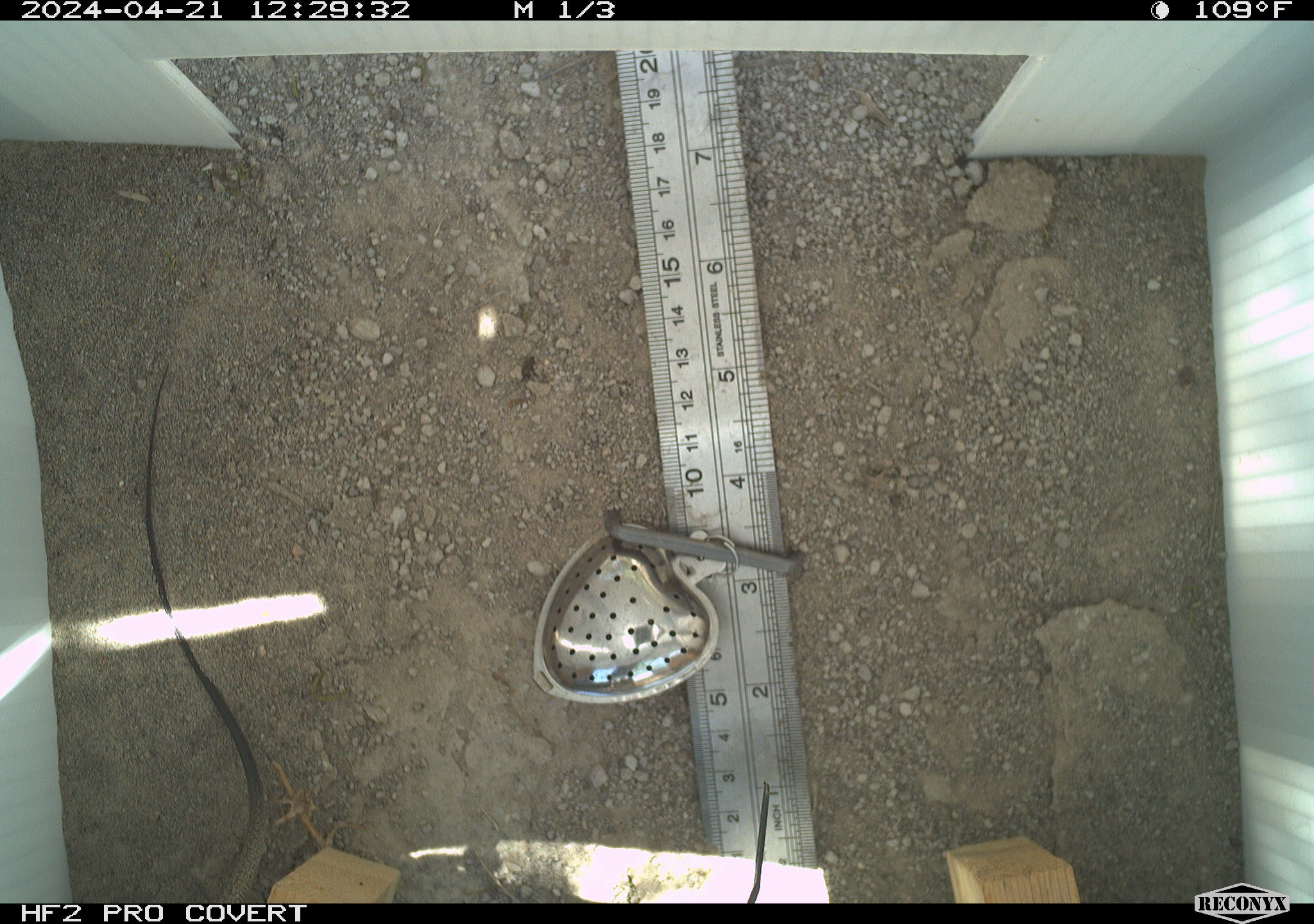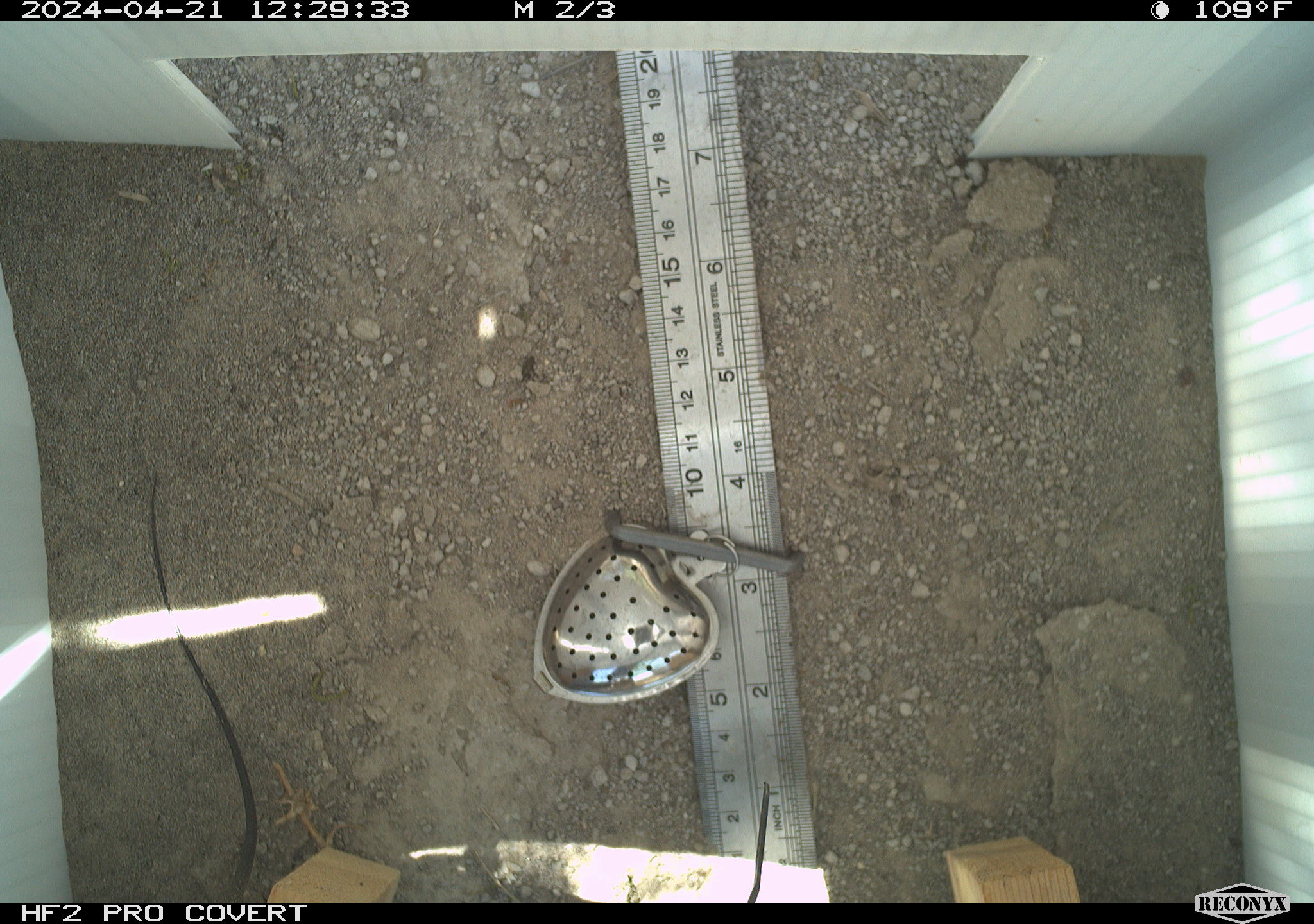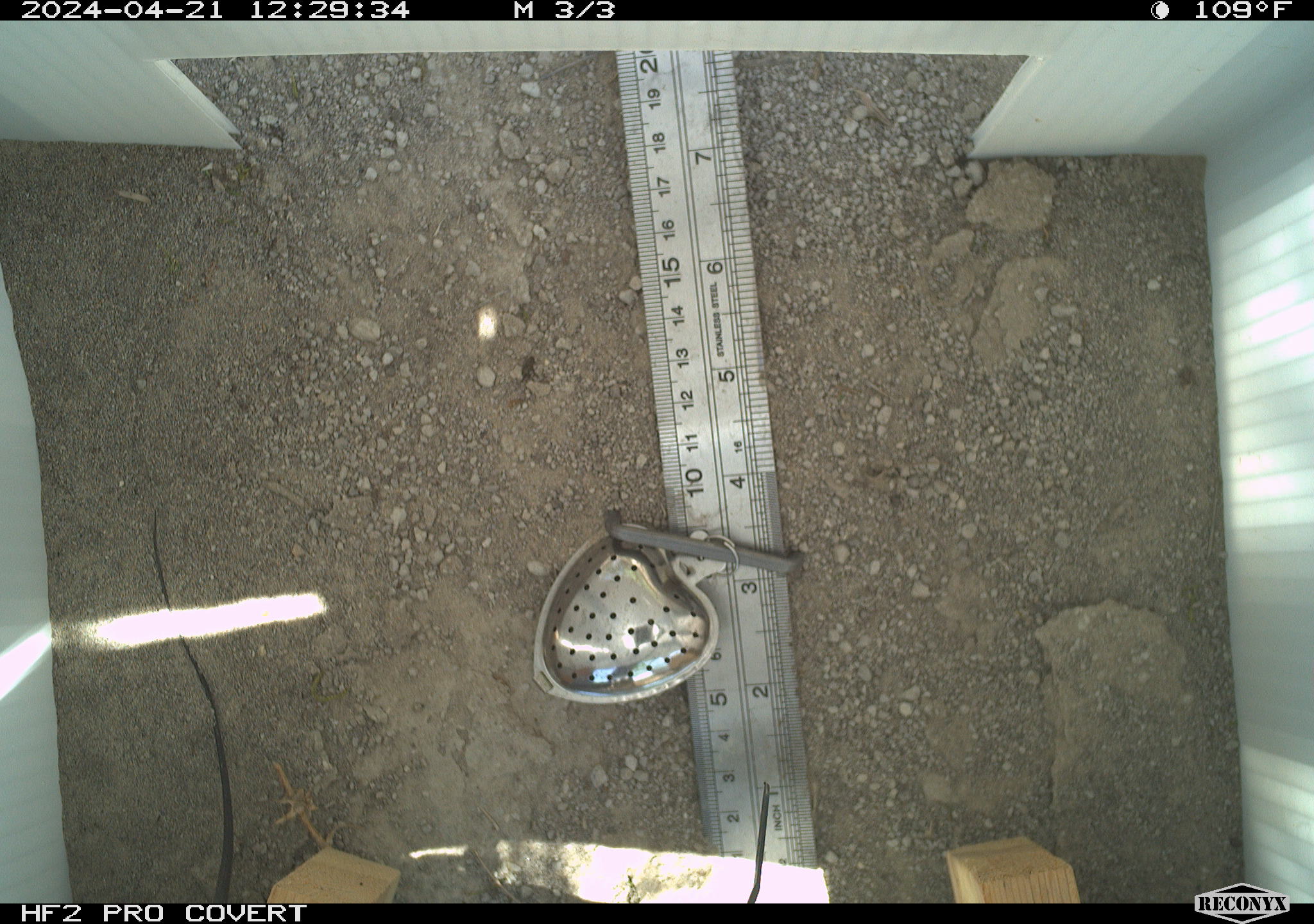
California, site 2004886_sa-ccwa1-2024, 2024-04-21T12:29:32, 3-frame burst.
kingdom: Animalia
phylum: Chordata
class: Reptilia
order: Squamata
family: Teiidae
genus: Aspidoscelis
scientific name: Aspidoscelis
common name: whiptail lizards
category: aspidoscelis species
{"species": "aspidoscelis species (whiptail lizards) (Aspidoscelis)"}